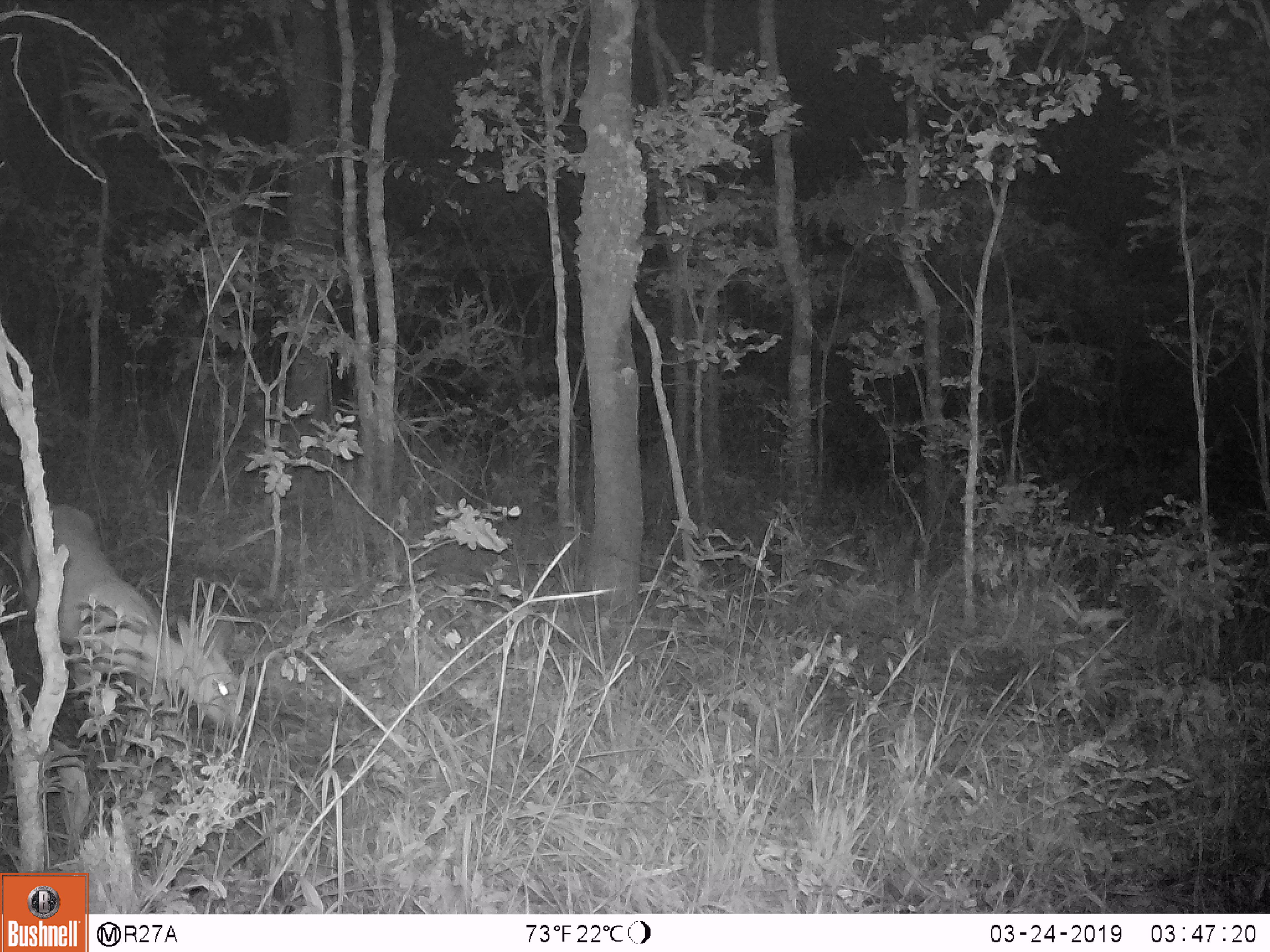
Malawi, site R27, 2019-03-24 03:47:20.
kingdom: Animalia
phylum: Chordata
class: Mammalia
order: Artiodactyla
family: Bovidae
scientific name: Antilopinae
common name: small antelope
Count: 1.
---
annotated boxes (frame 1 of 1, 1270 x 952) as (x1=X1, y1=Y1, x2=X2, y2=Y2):
small antelope: (x1=10, y1=496, x2=261, y2=758)